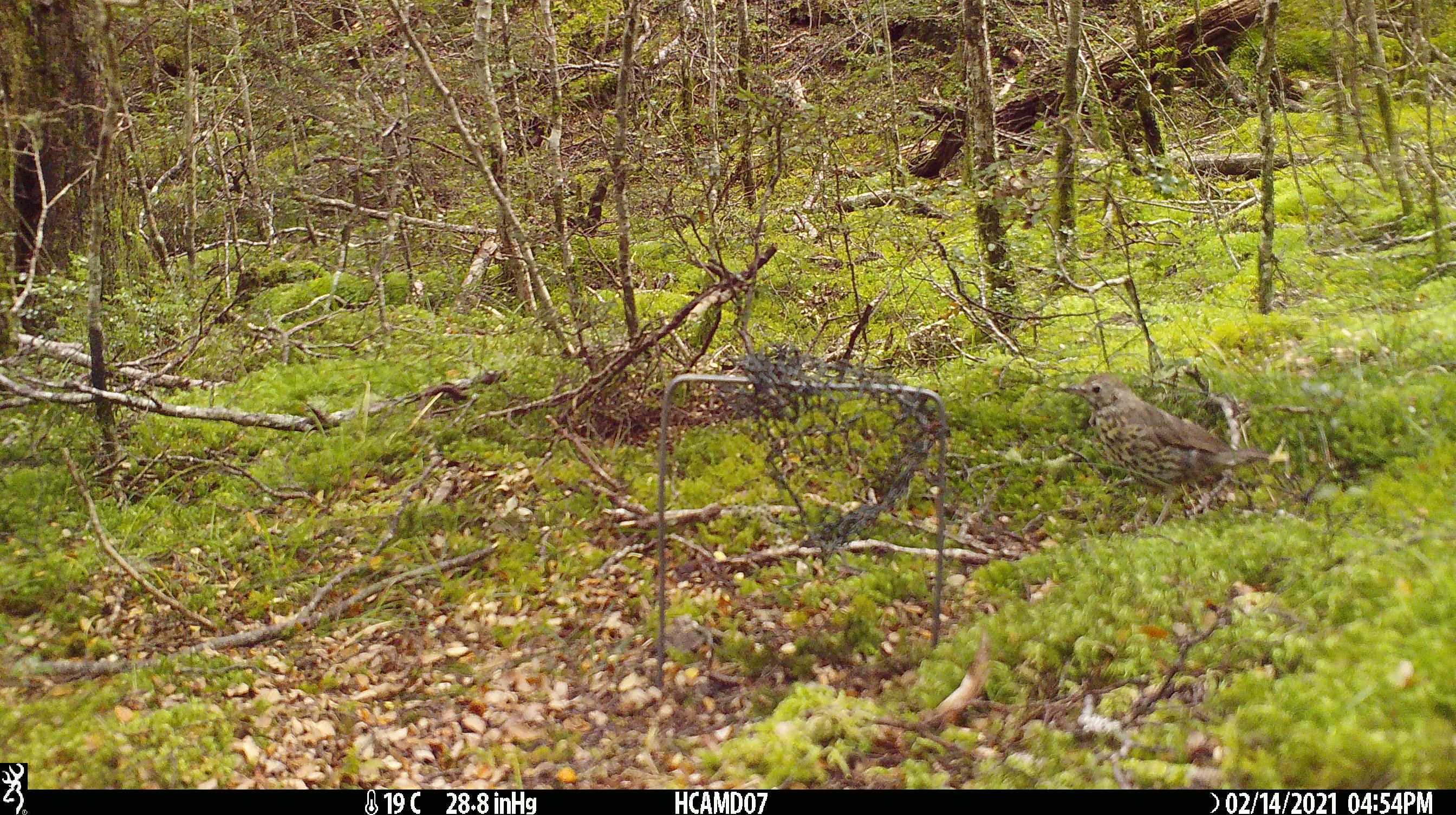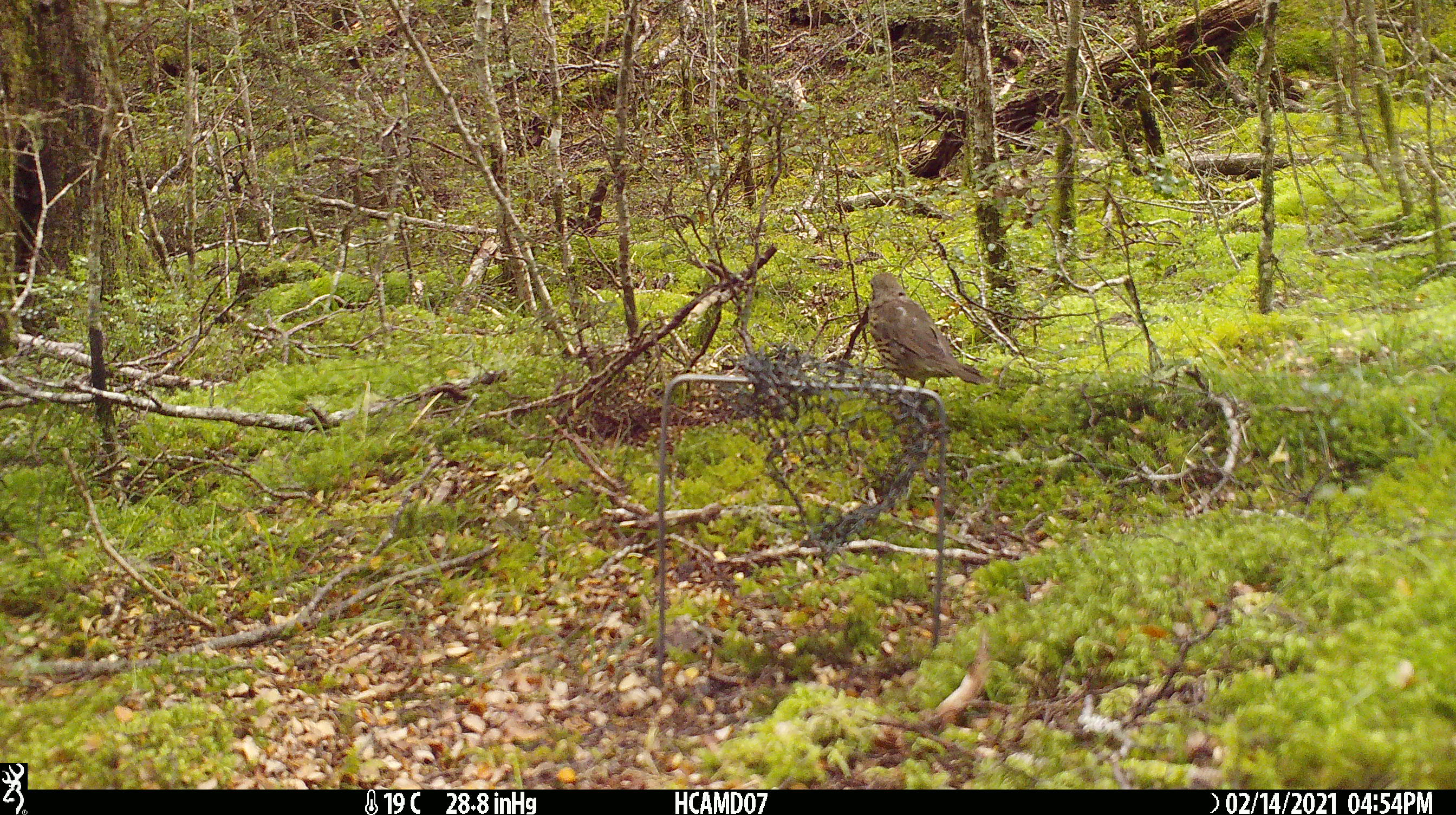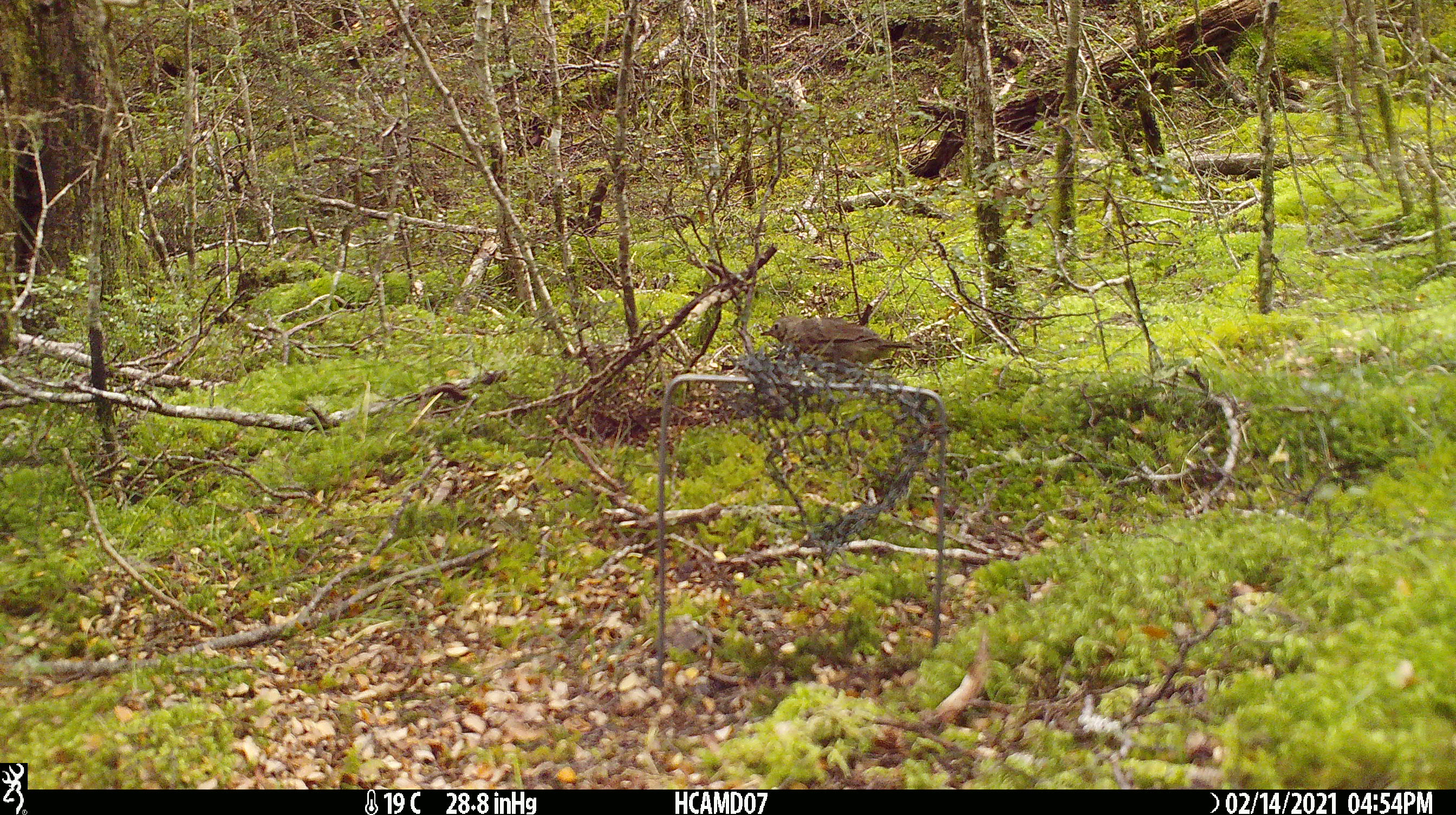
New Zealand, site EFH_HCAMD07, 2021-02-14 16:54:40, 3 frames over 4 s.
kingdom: Animalia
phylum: Chordata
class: Aves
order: Passeriformes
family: Turdidae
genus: Turdus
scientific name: Turdus philomelos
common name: song thrush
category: thrush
Thrush (song thrush) (Turdus philomelos).